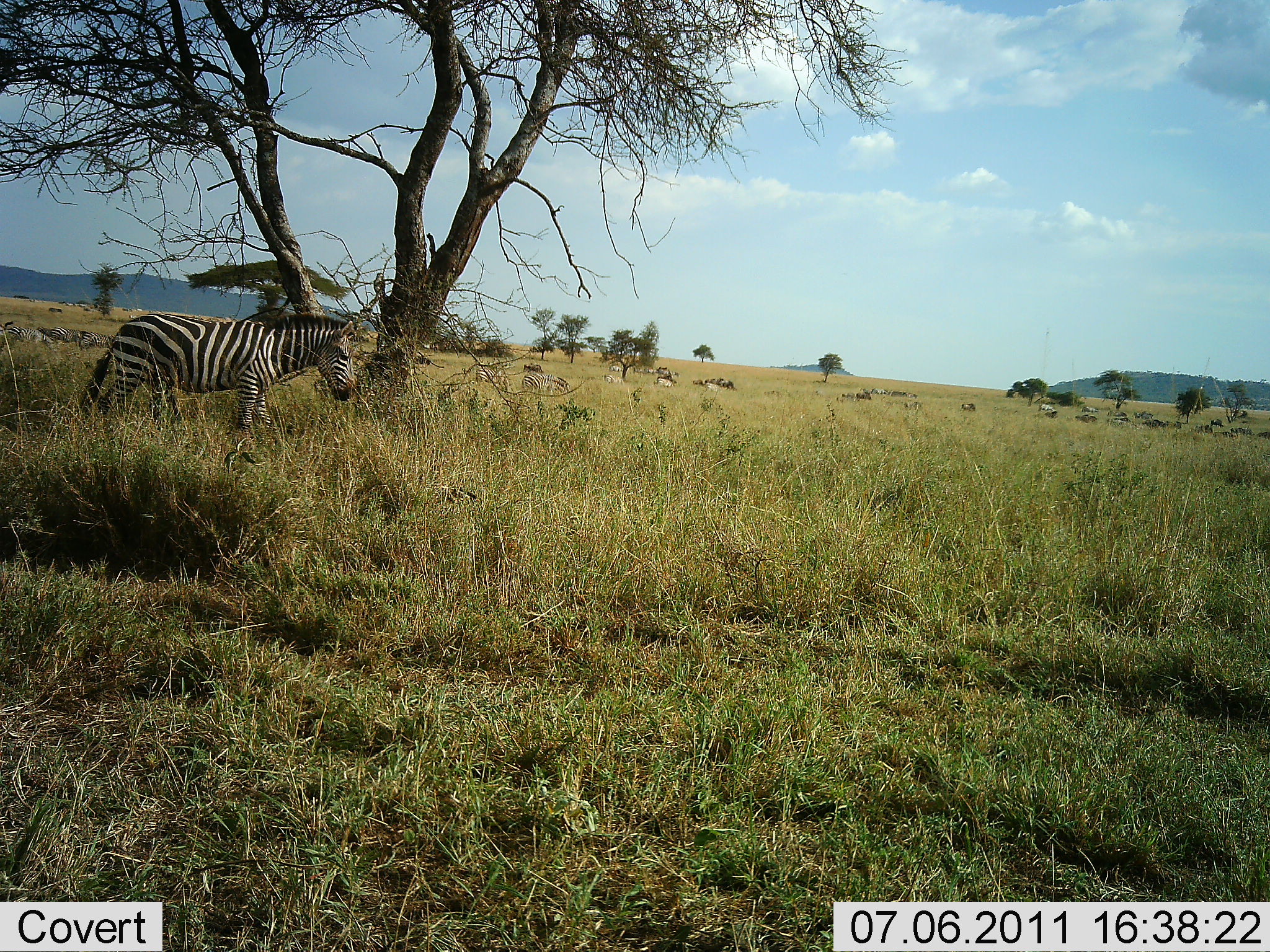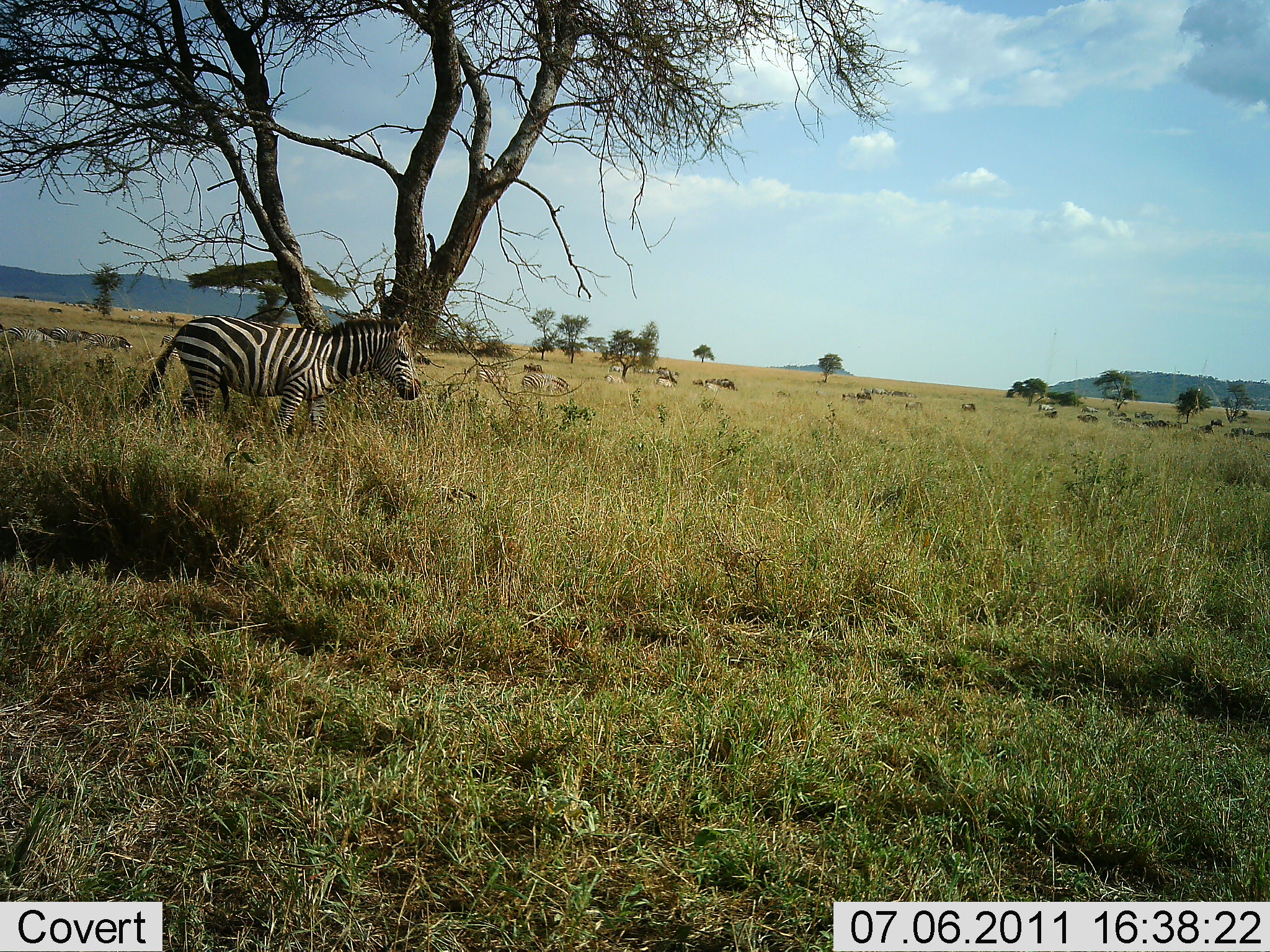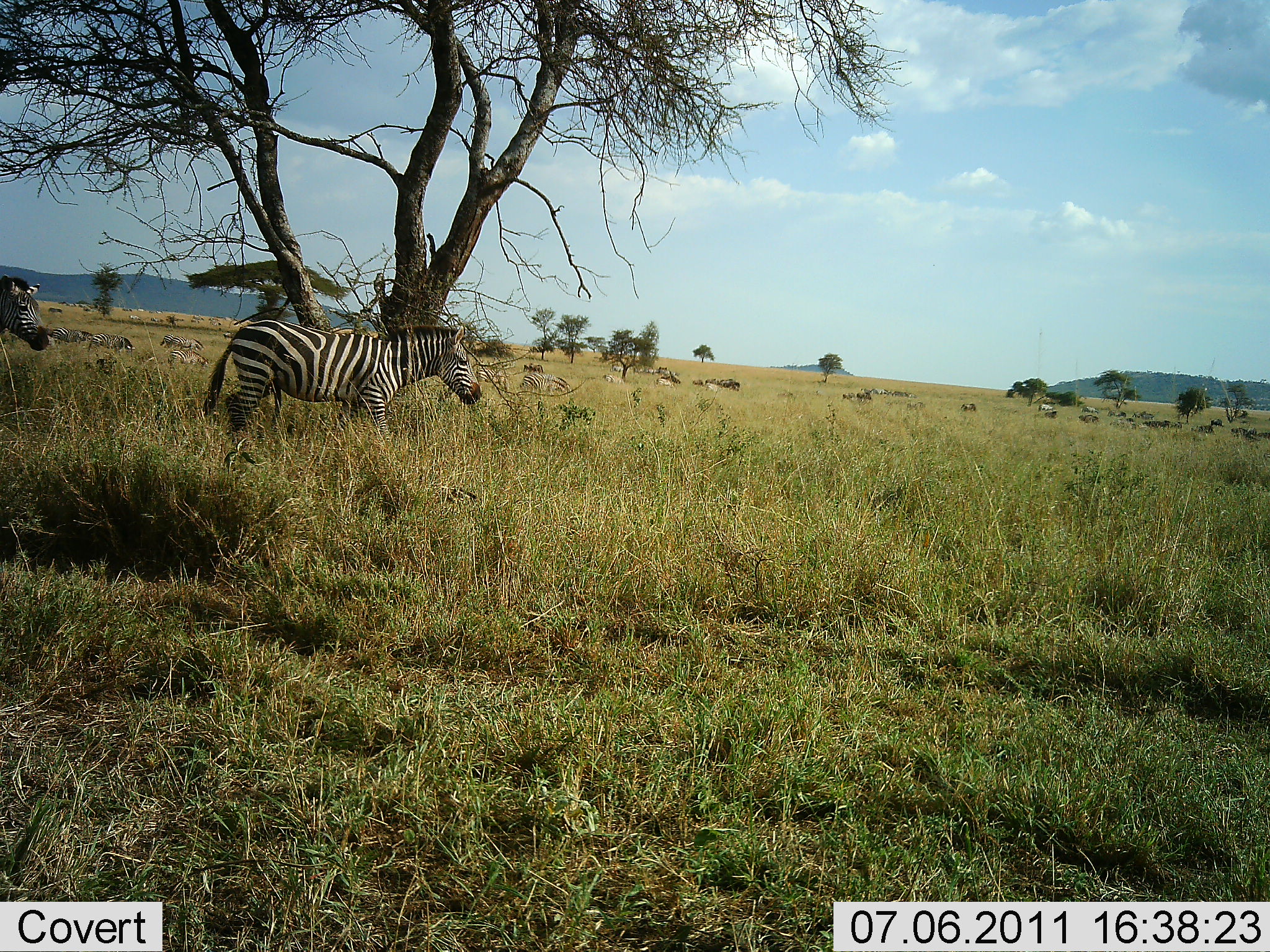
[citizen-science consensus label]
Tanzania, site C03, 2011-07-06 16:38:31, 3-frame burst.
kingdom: Animalia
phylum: Chordata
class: Mammalia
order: Perissodactyla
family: Equidae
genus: Equus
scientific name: Equus quagga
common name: plains zebra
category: zebra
Zebra (plains zebra) (Equus quagga), count 2. Behavior (volunteer vote fractions): standing 23%, resting 15%, moving 92%, interacting 0%. Young present (vote fraction): 0%. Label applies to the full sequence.